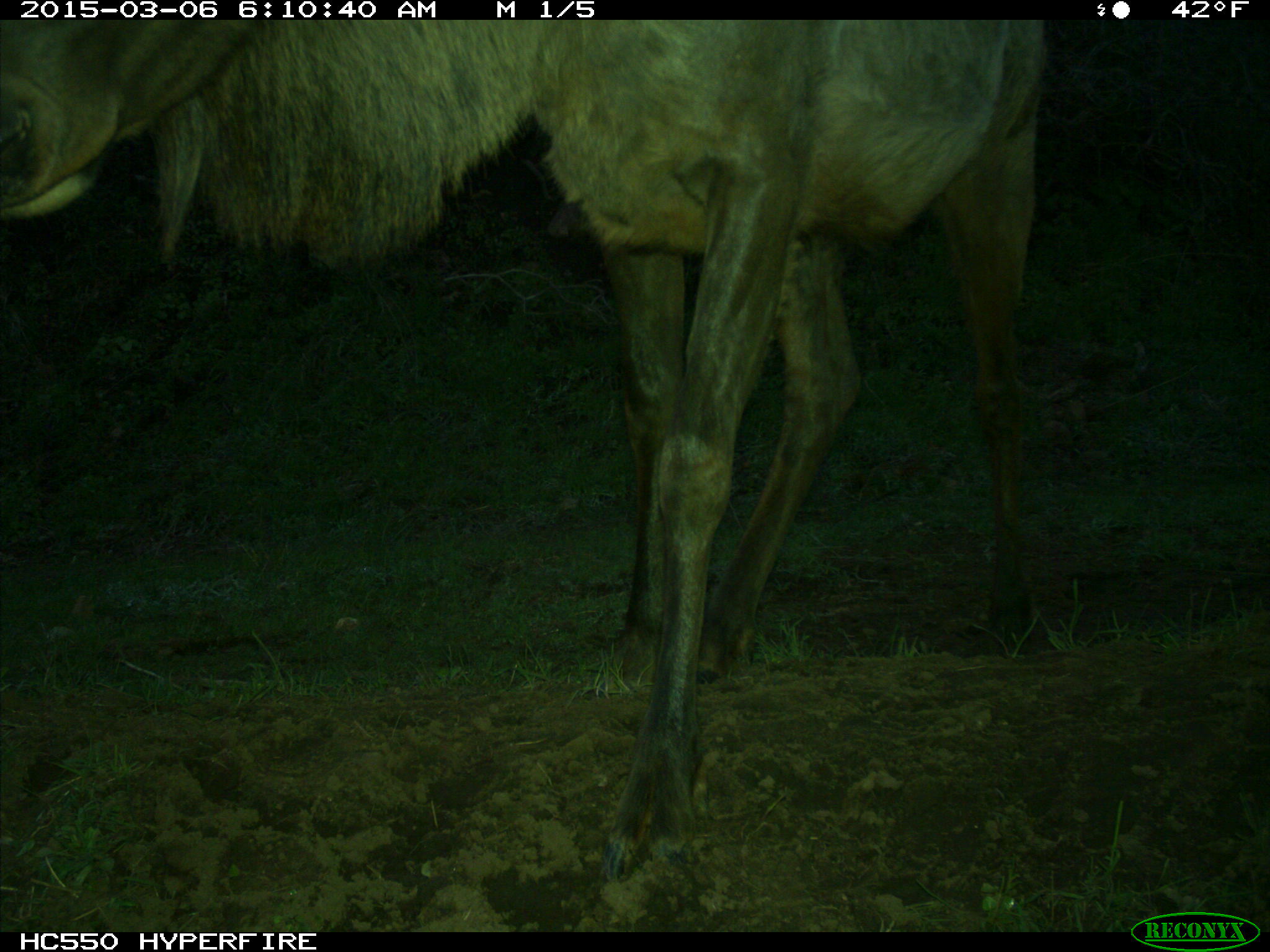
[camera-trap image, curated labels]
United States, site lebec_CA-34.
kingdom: Animalia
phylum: Chordata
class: Mammalia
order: Artiodactyla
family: Cervidae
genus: Cervus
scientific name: Cervus canadensis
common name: elk